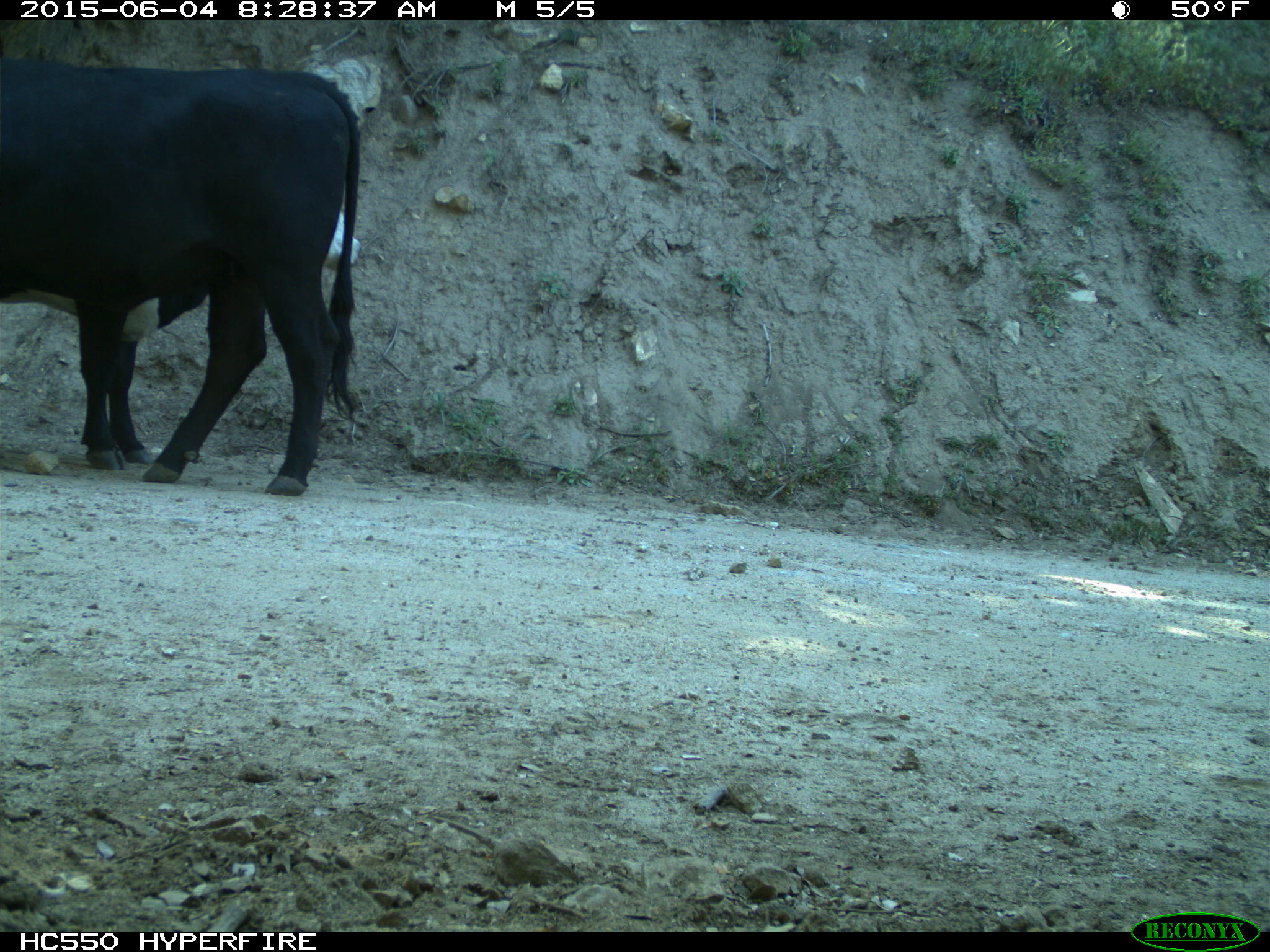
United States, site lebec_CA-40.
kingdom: Animalia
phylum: Chordata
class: Mammalia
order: Artiodactyla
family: Bovidae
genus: Bos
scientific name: Bos taurus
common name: domestic cow